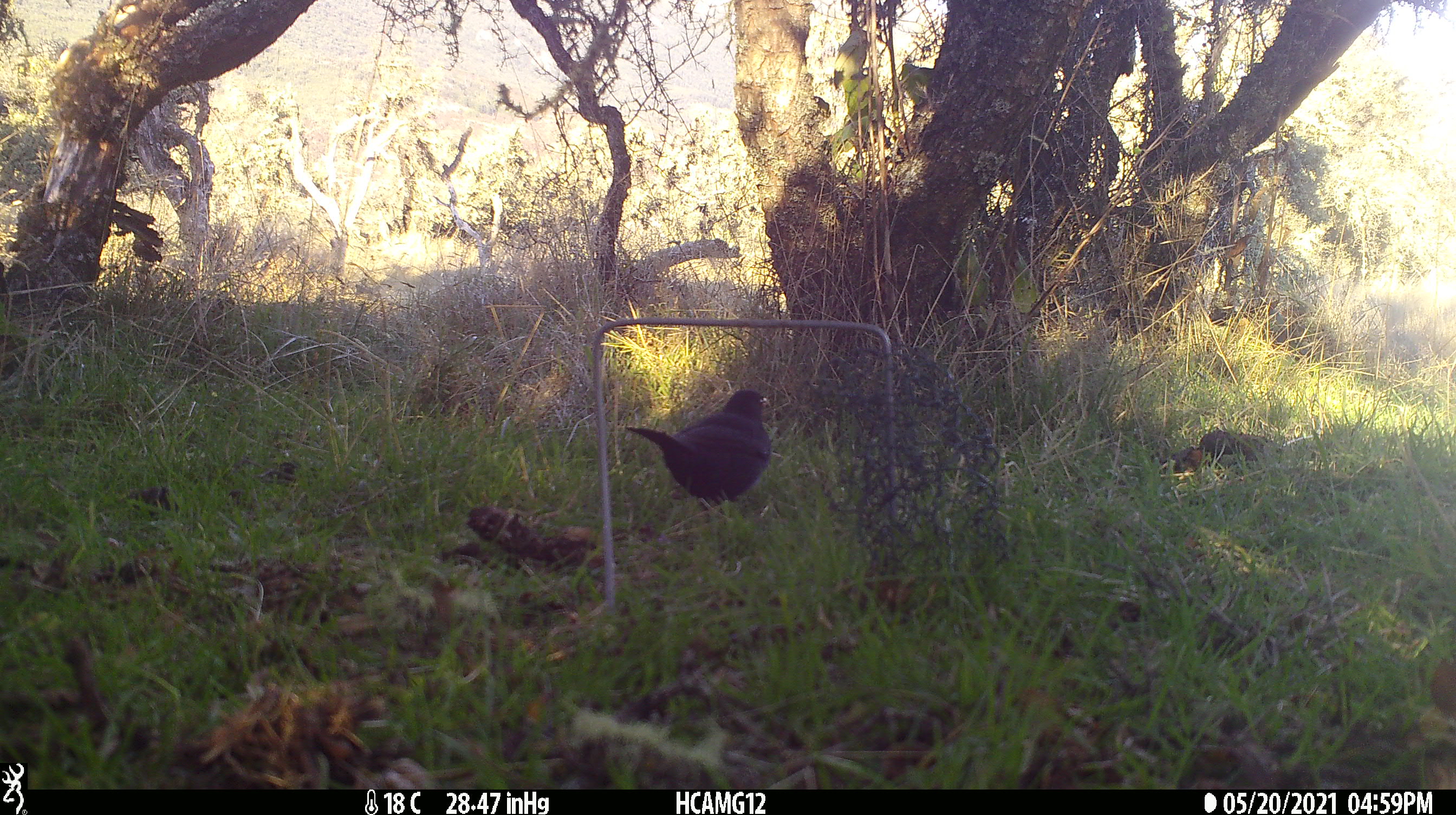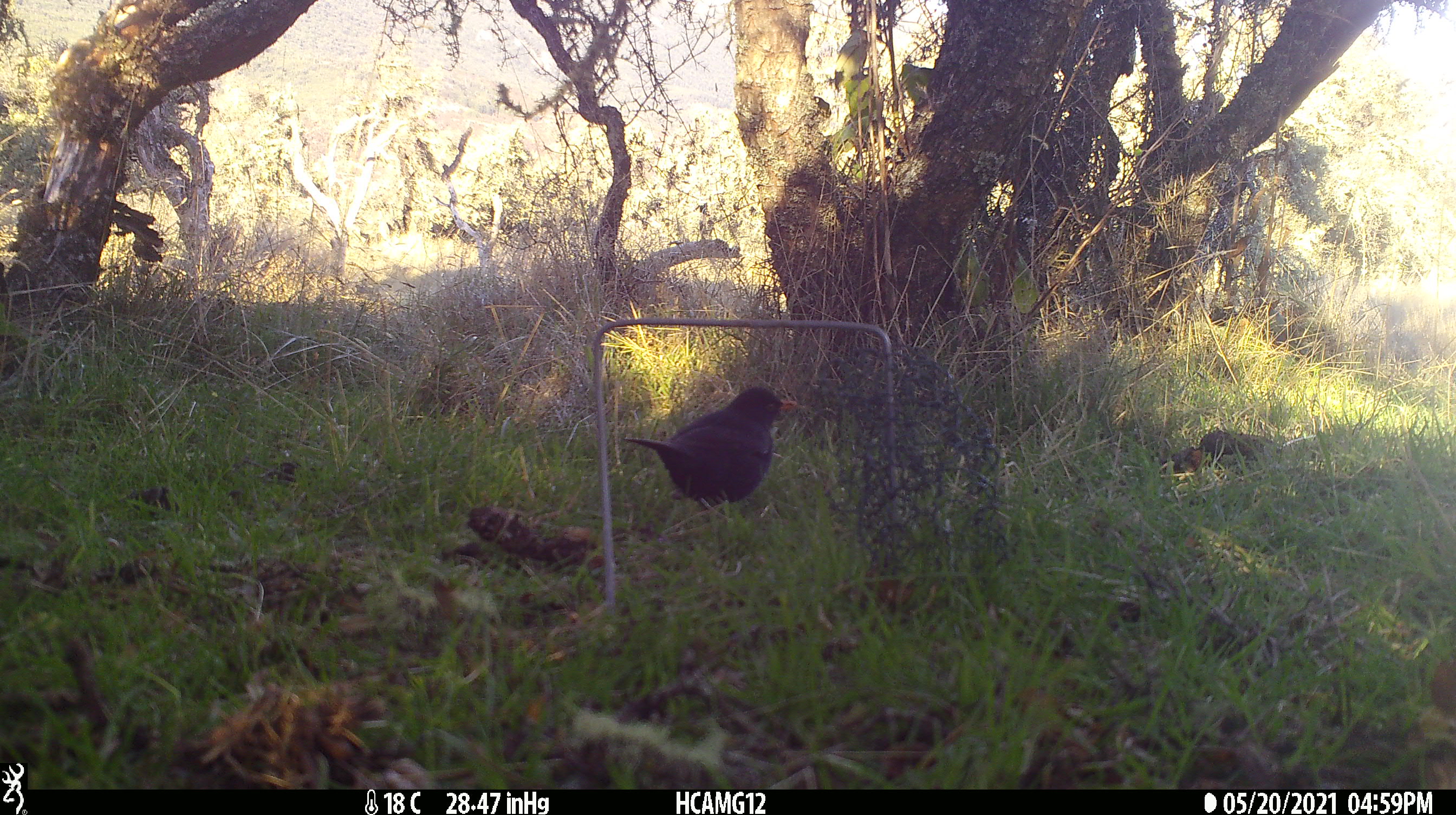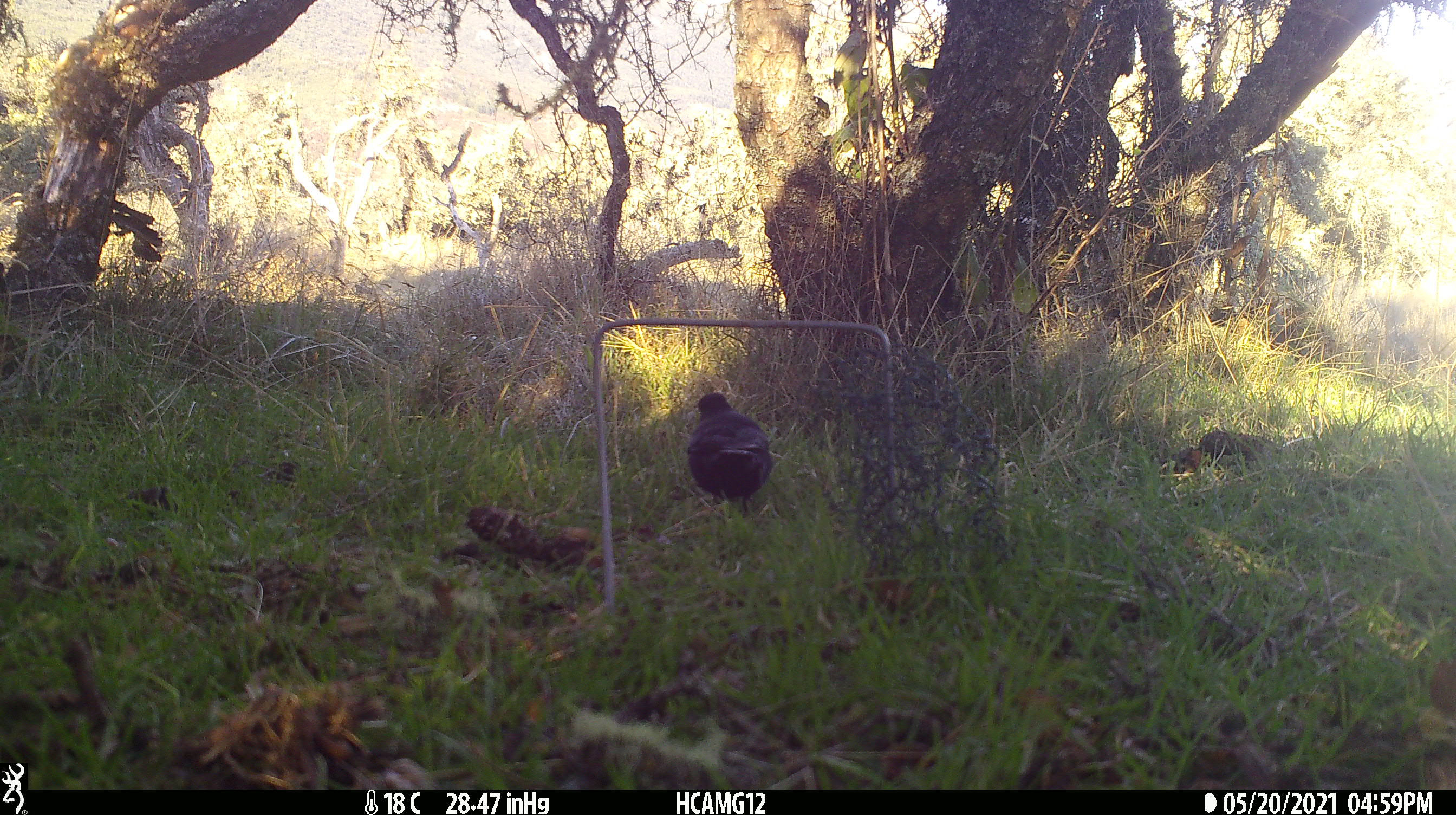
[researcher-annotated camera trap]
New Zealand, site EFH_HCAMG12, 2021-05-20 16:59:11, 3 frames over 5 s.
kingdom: Animalia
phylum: Chordata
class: Aves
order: Passeriformes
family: Turdidae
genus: Turdus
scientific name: Turdus merula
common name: eurasian blackbird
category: blackbird